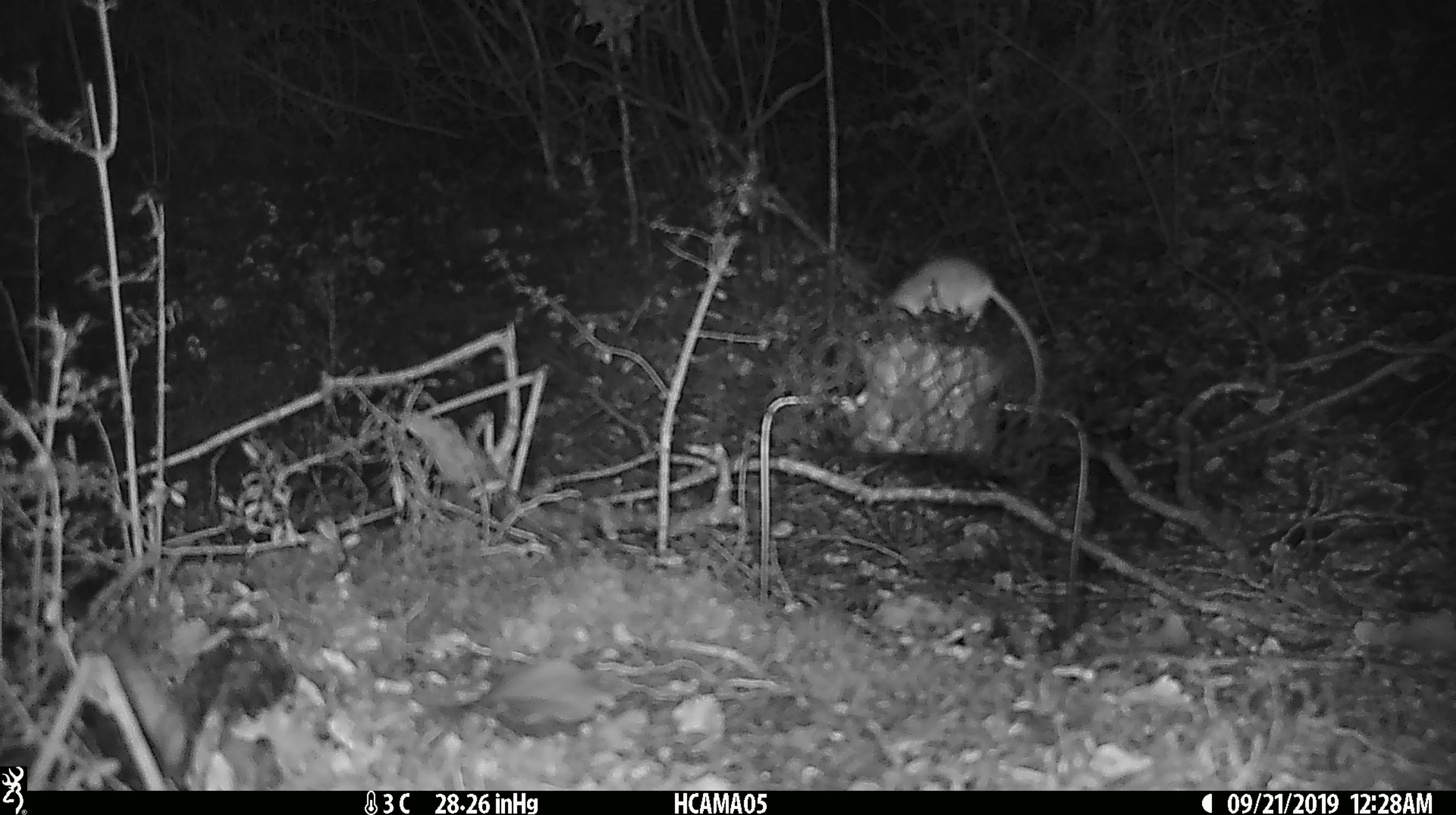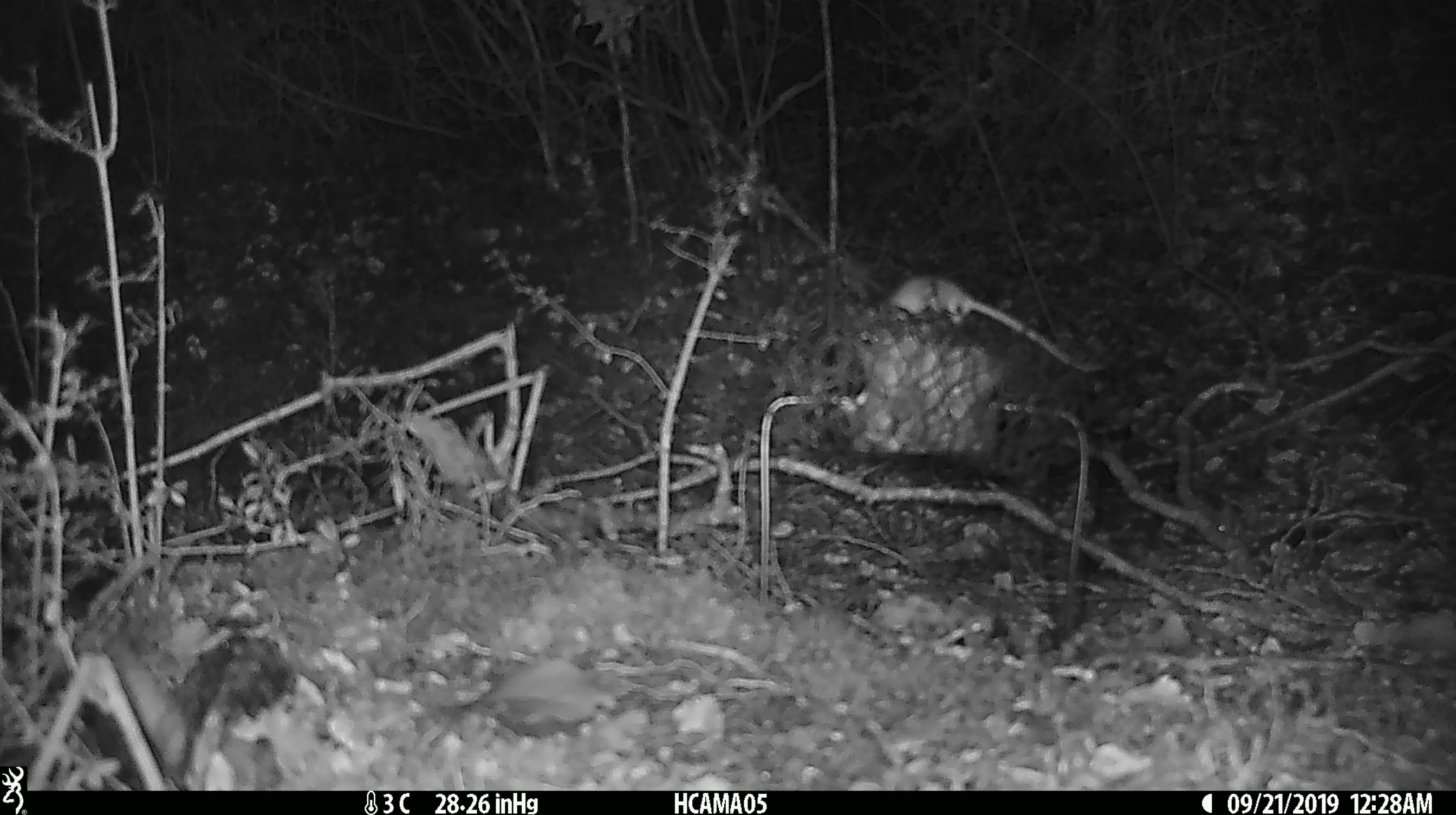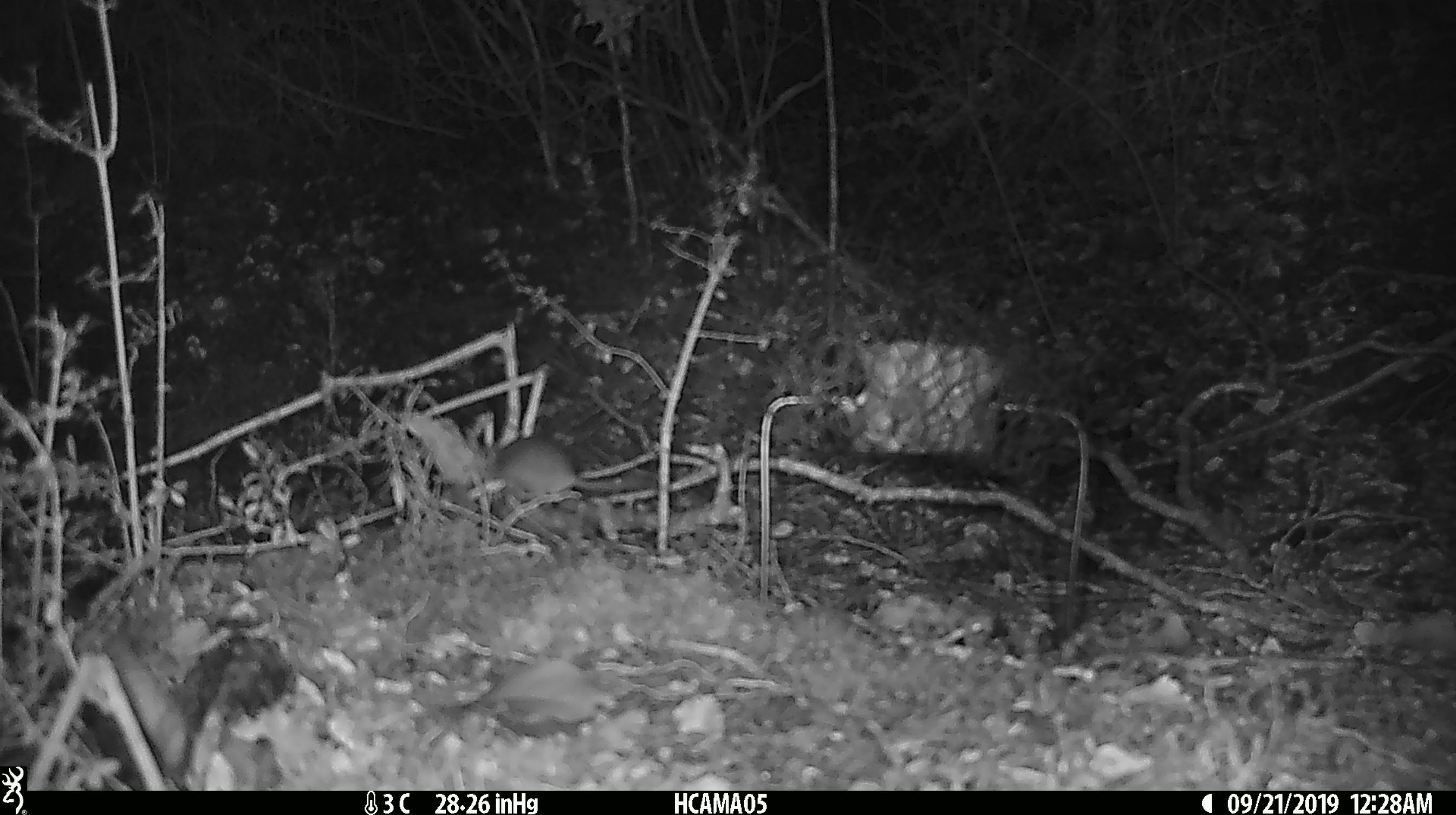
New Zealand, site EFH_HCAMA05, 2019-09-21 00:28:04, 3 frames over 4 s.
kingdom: Animalia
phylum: Chordata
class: Mammalia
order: Rodentia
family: Muridae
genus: Mus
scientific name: Mus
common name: mouse